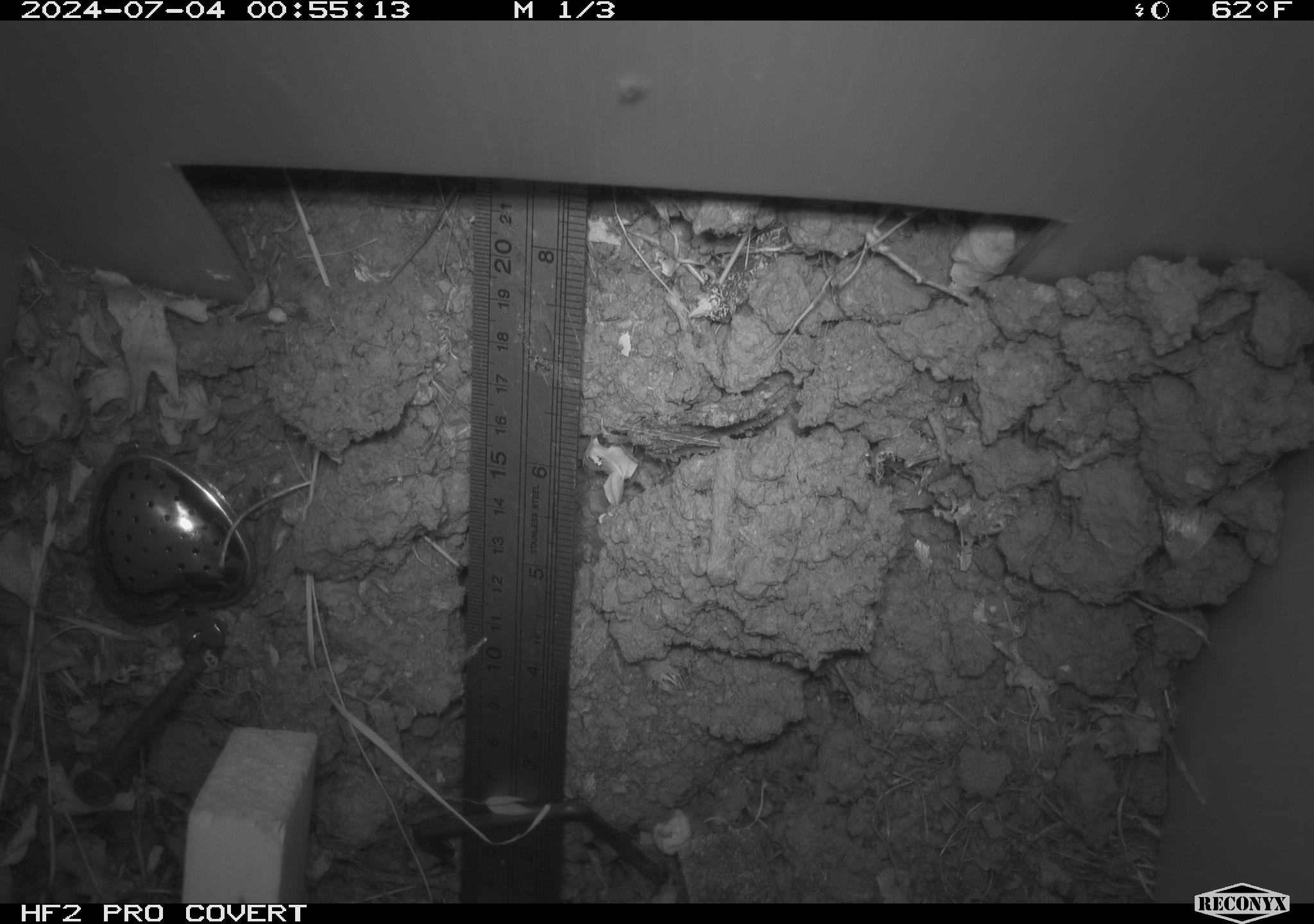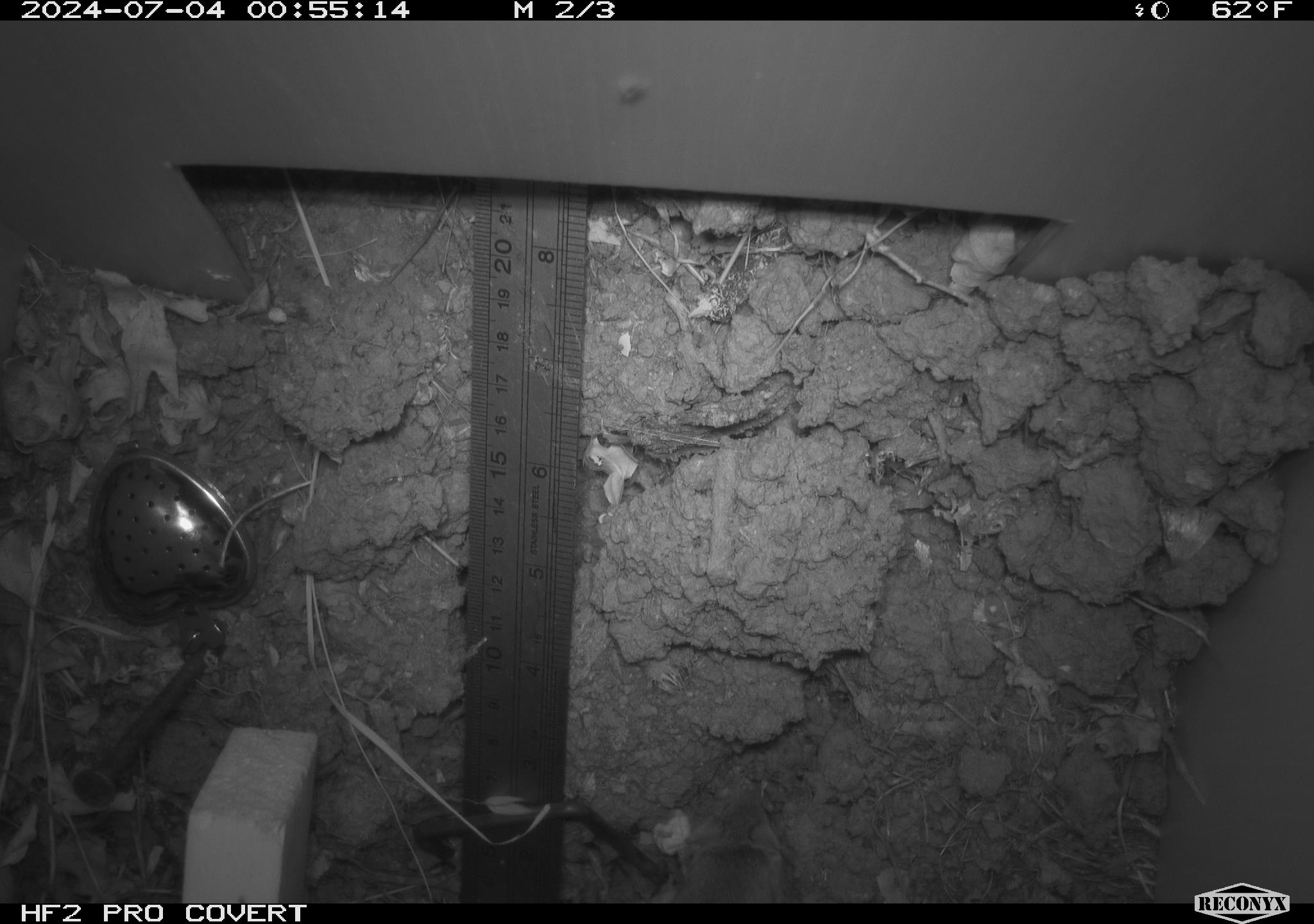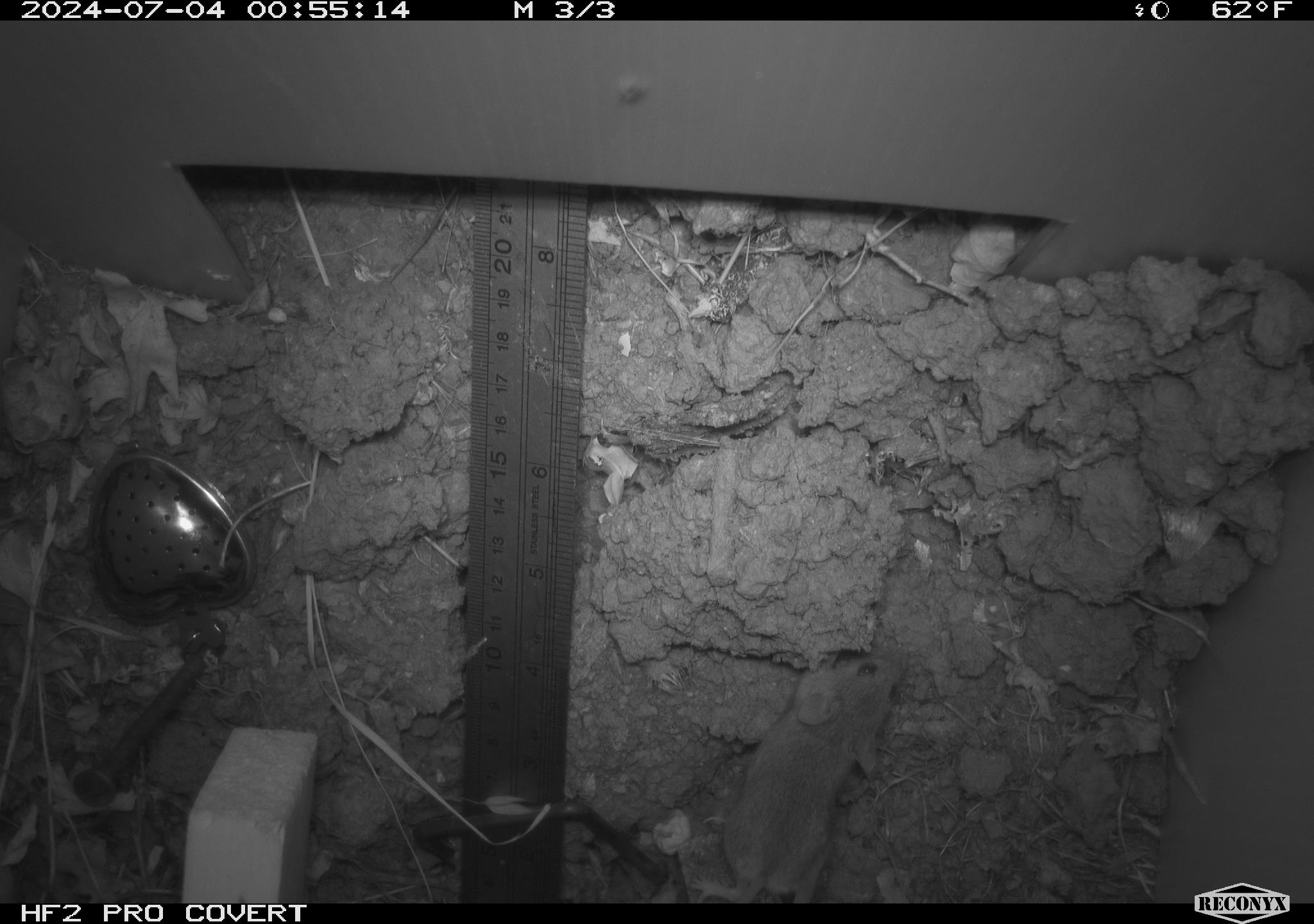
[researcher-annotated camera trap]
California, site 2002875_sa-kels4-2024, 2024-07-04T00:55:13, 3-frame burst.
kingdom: Animalia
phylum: Chordata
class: Mammalia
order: Rodentia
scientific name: Rodentia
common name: rodent